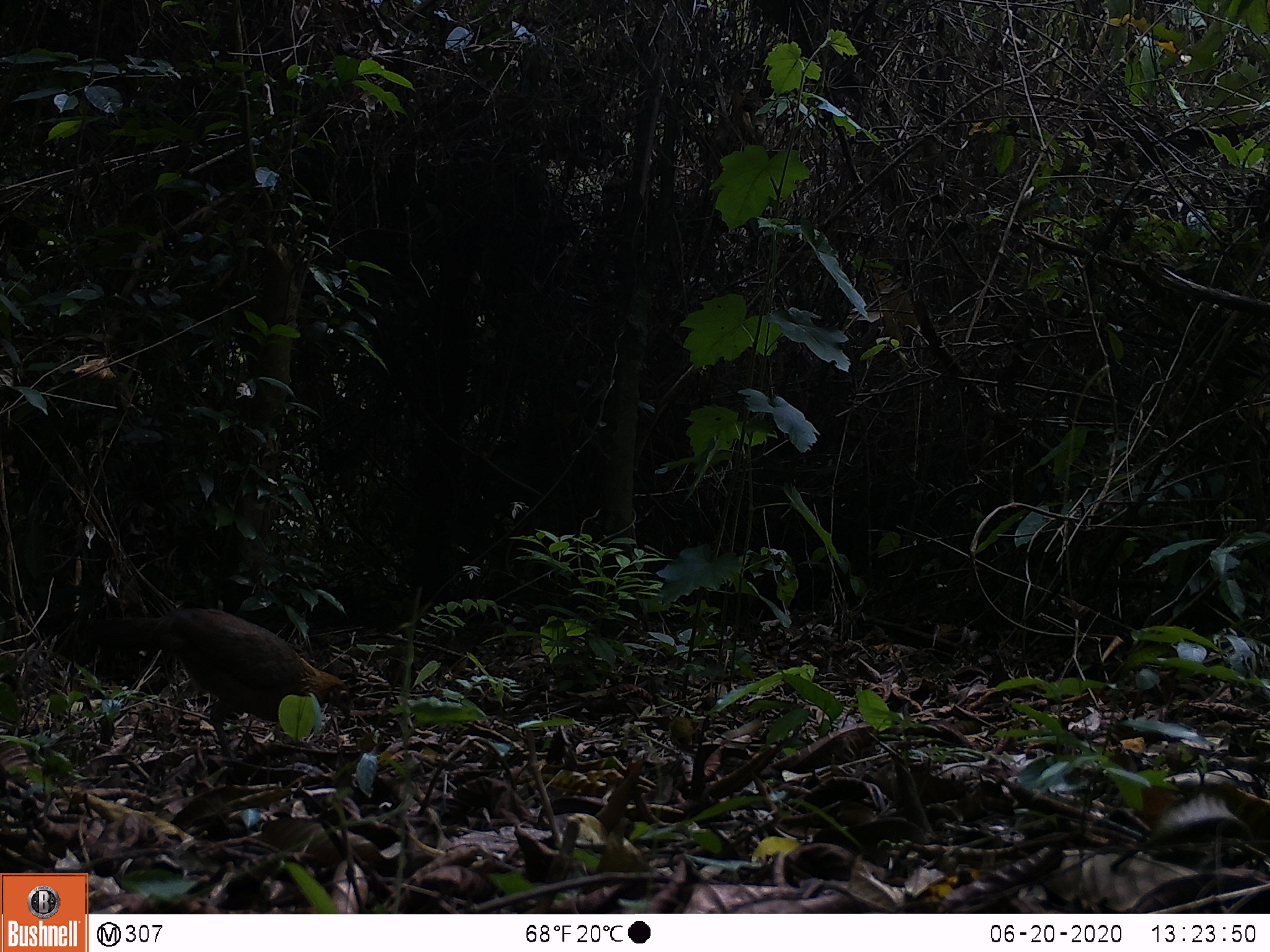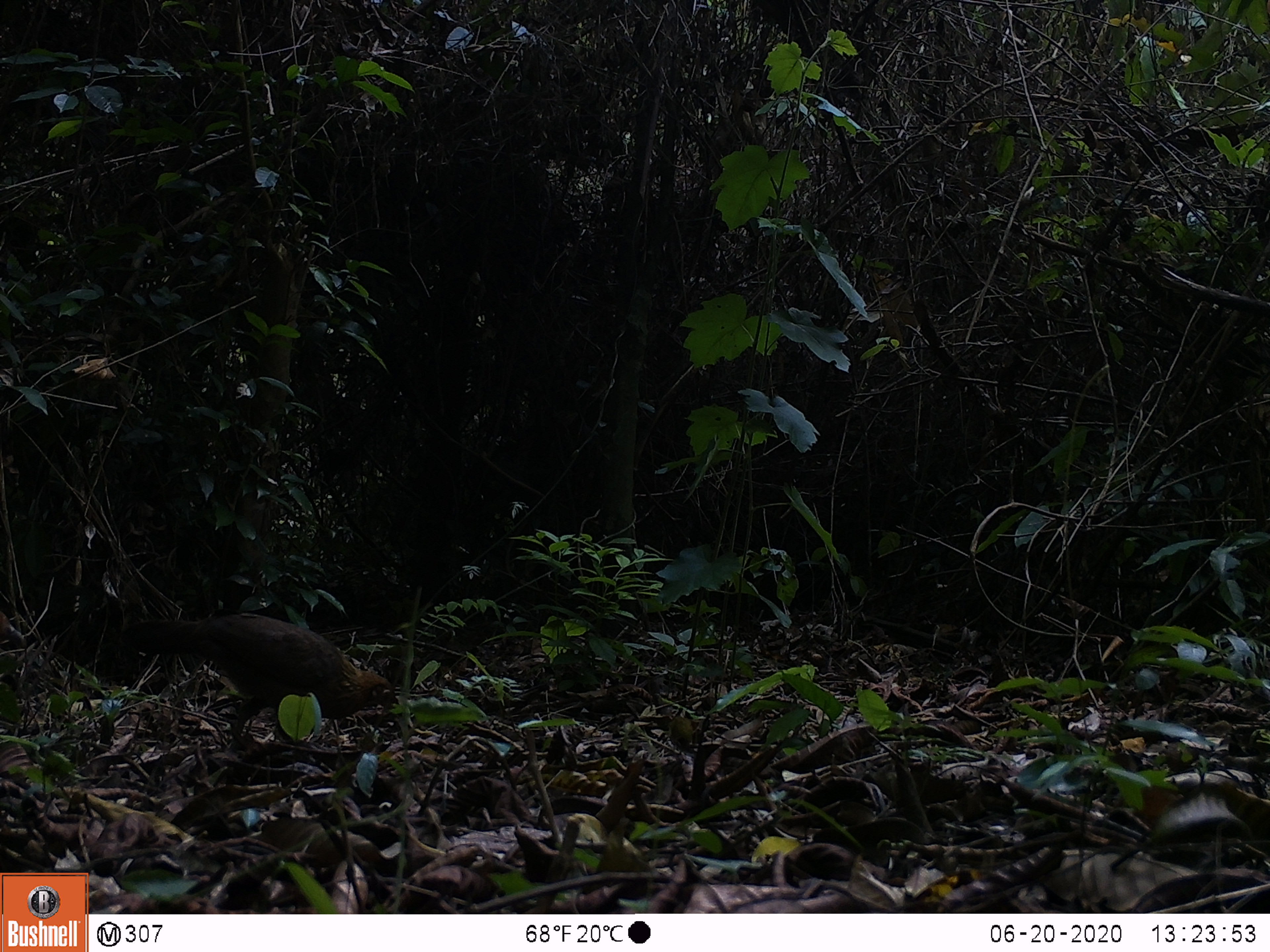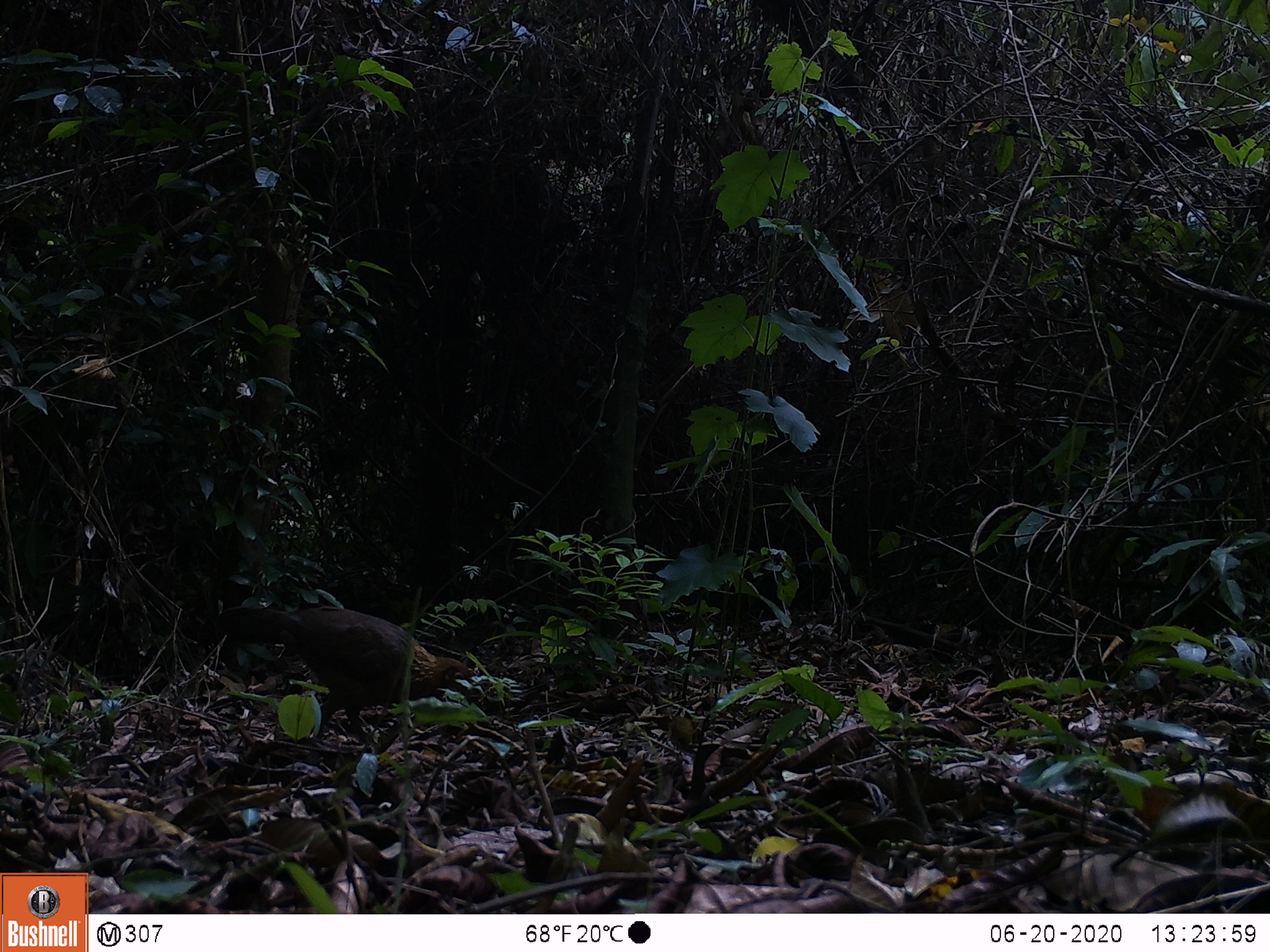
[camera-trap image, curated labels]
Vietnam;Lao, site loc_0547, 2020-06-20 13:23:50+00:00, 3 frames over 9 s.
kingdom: Animalia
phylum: Chordata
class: Aves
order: Galliformes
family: Phasianidae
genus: Gallus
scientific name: Gallus gallus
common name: red junglefowl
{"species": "red junglefowl (Gallus gallus)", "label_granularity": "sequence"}